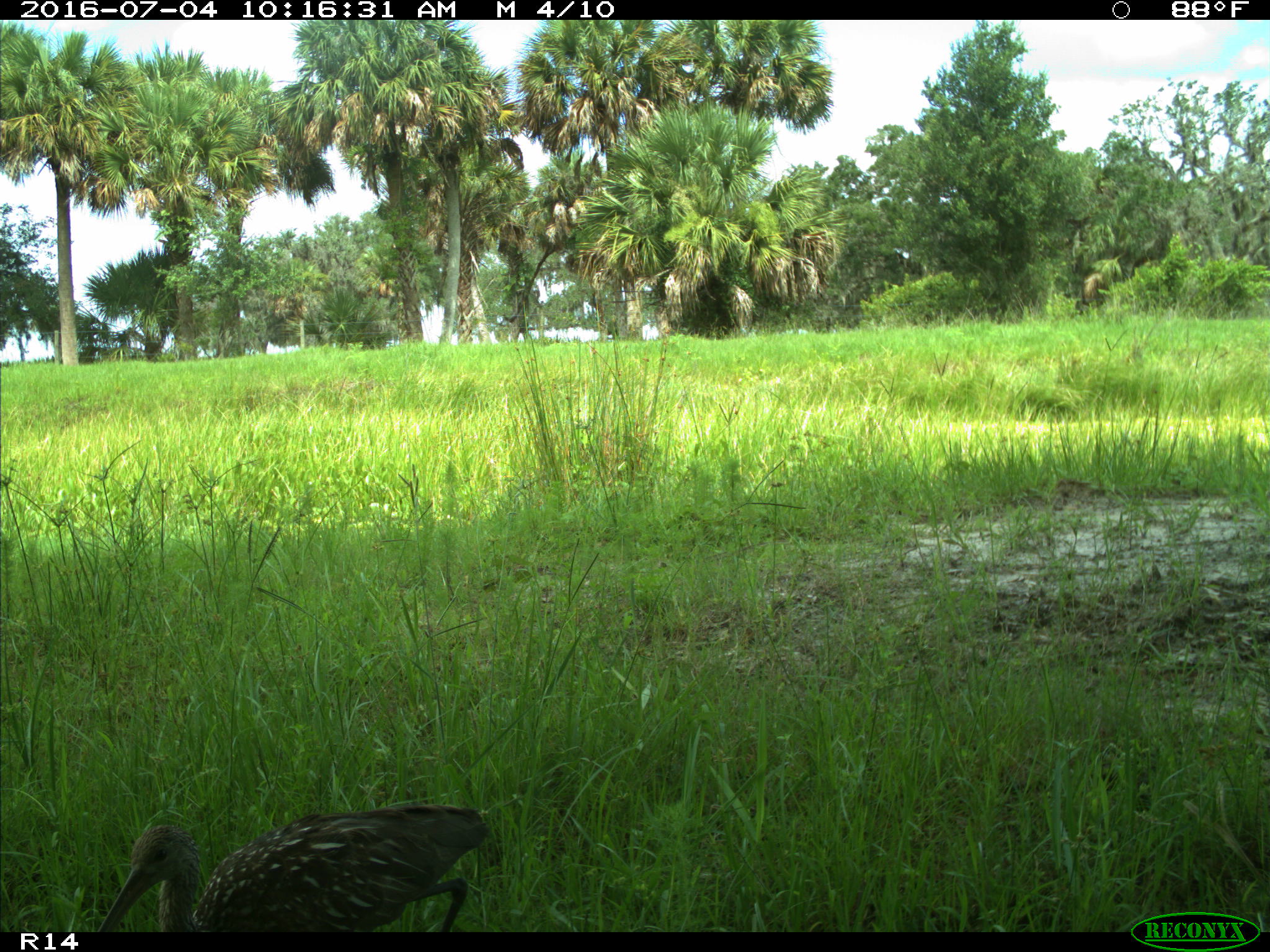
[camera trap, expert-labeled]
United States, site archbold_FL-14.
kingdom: Animalia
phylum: Chordata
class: Aves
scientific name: Aves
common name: birds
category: unidentified bird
Unidentified bird (birds) (Aves).